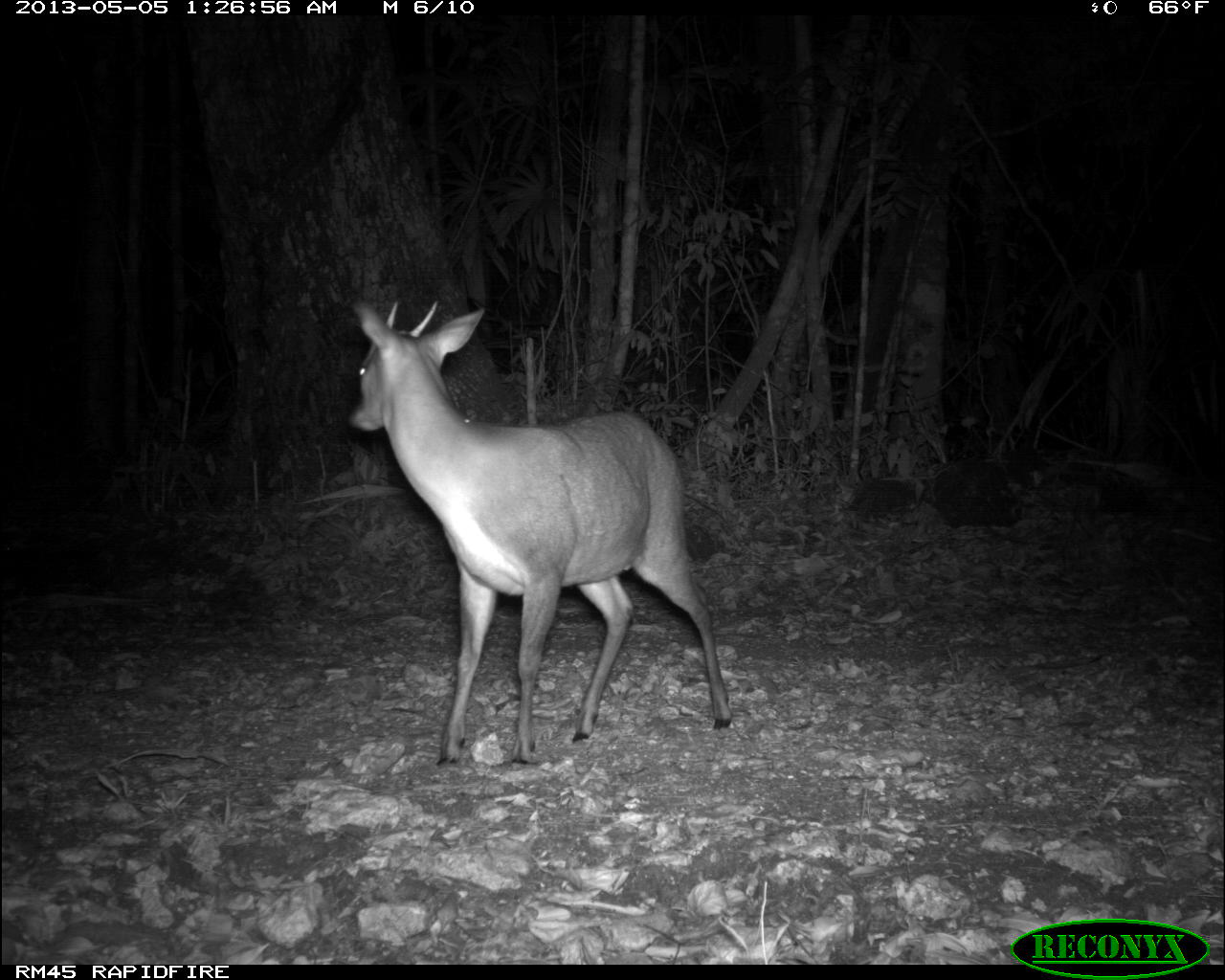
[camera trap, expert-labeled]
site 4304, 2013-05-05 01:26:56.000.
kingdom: Animalia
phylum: Chordata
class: Mammalia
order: Artiodactyla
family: Cervidae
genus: Mazama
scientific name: Mazama temama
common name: central american red brocket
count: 1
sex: male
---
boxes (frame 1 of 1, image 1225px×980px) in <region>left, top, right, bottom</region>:
mazama temama: <region>340, 292, 735, 767</region>